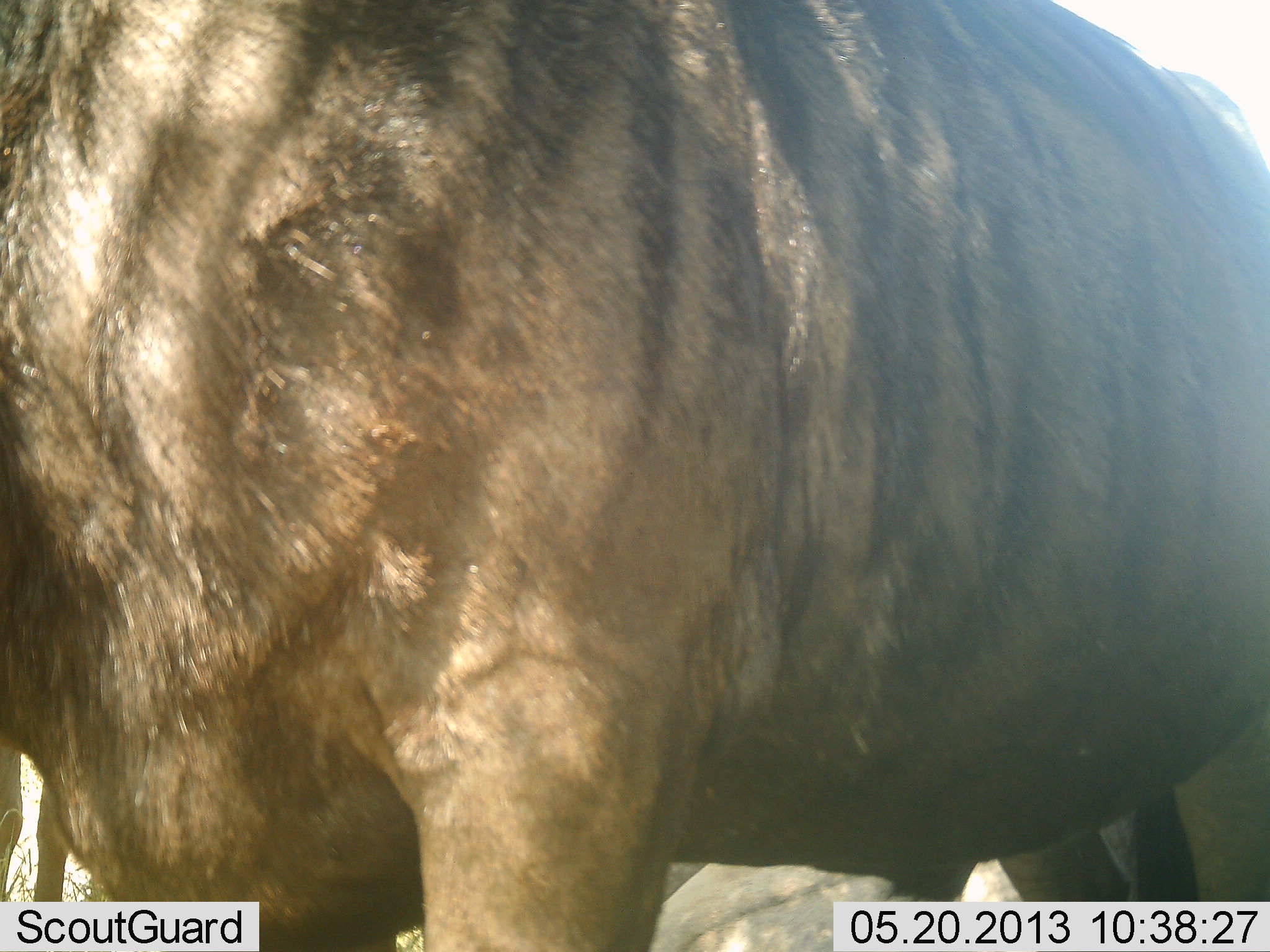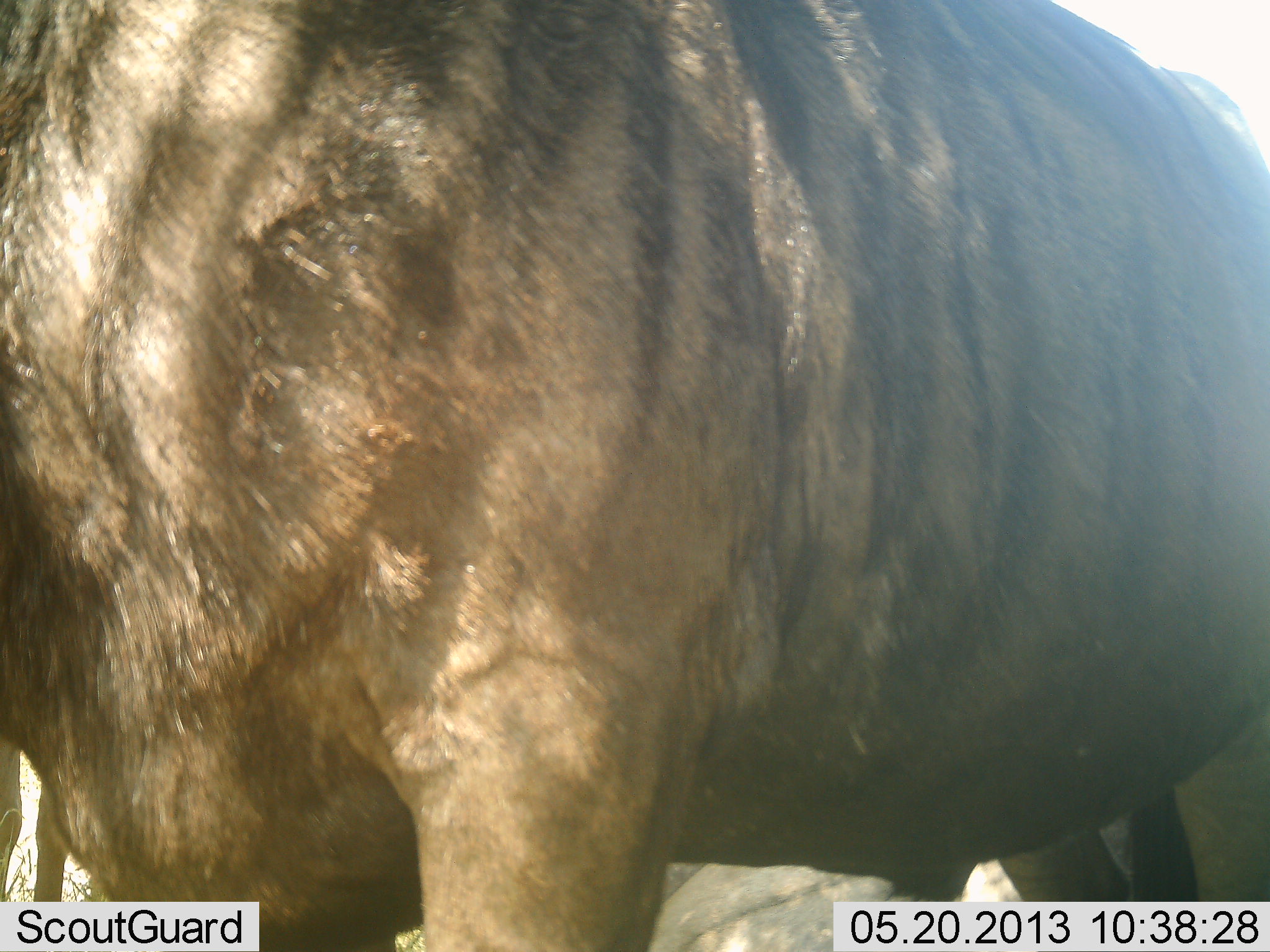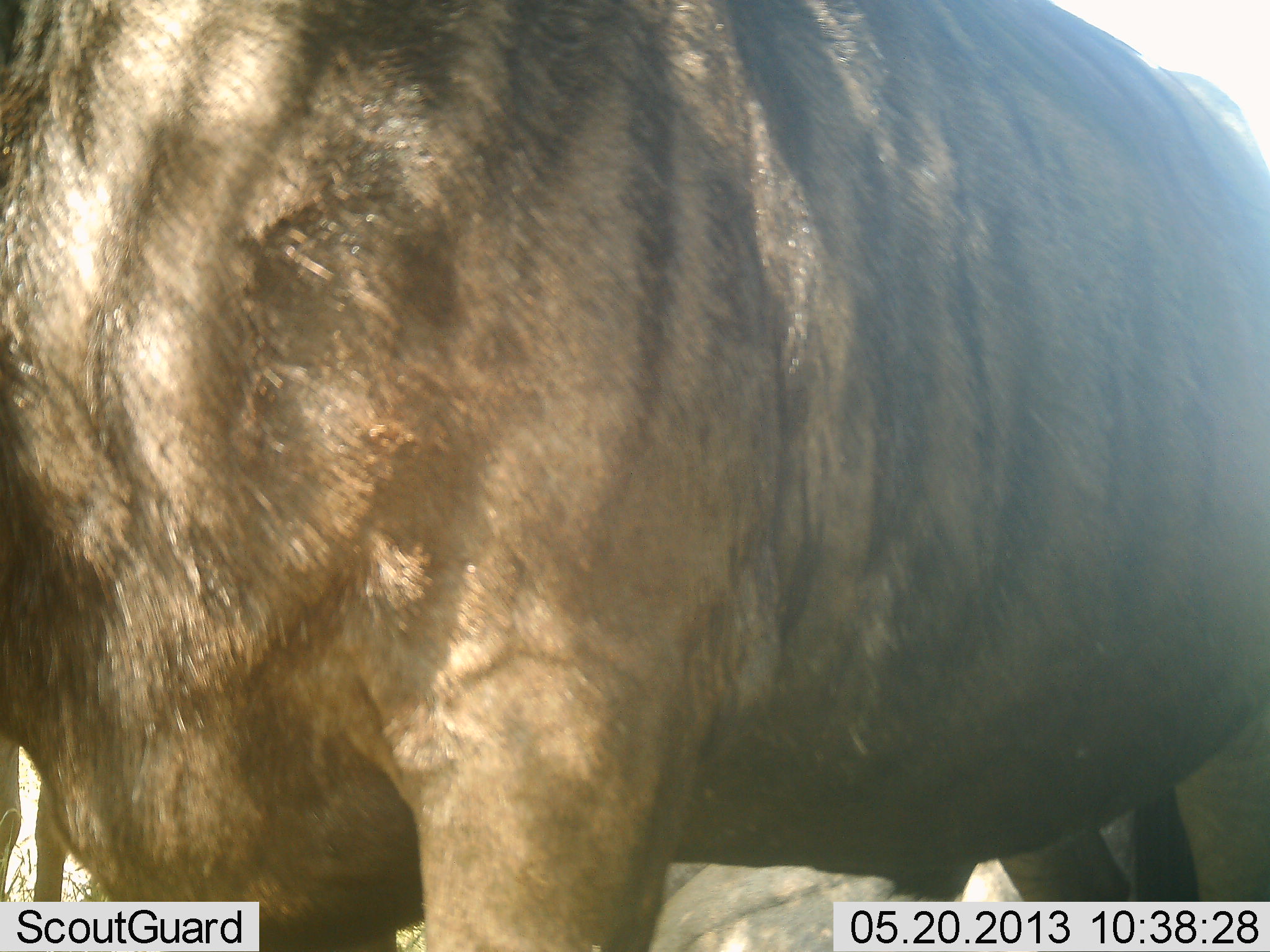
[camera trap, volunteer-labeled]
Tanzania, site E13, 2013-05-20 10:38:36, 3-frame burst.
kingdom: Animalia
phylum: Chordata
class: Mammalia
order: Artiodactyla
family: Bovidae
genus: Connochaetes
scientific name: Connochaetes taurinus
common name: blue wildebeest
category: wildebeest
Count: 1.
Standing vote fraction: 96%.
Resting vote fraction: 17%.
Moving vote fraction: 0%.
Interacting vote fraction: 0%.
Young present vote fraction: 0%.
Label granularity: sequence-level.